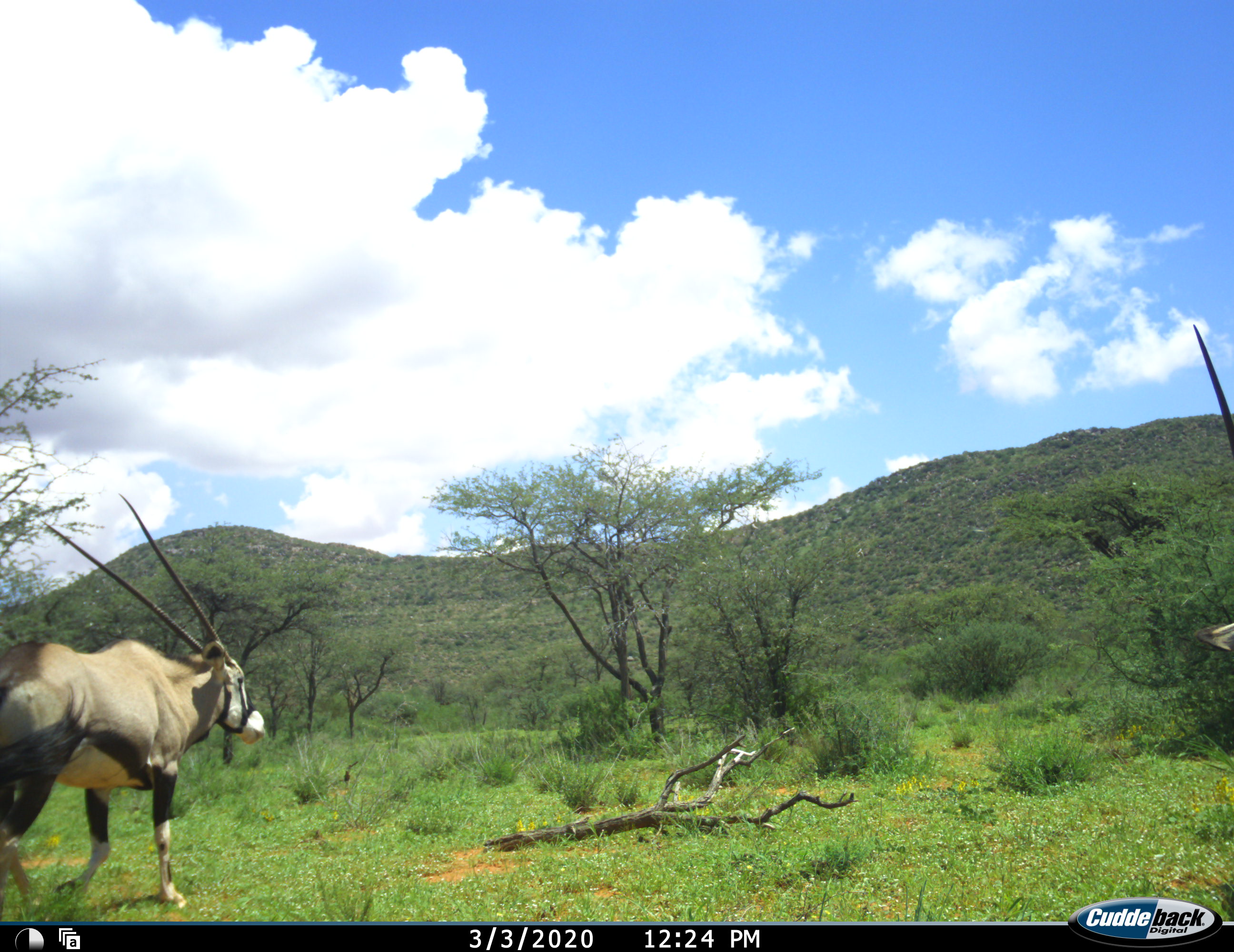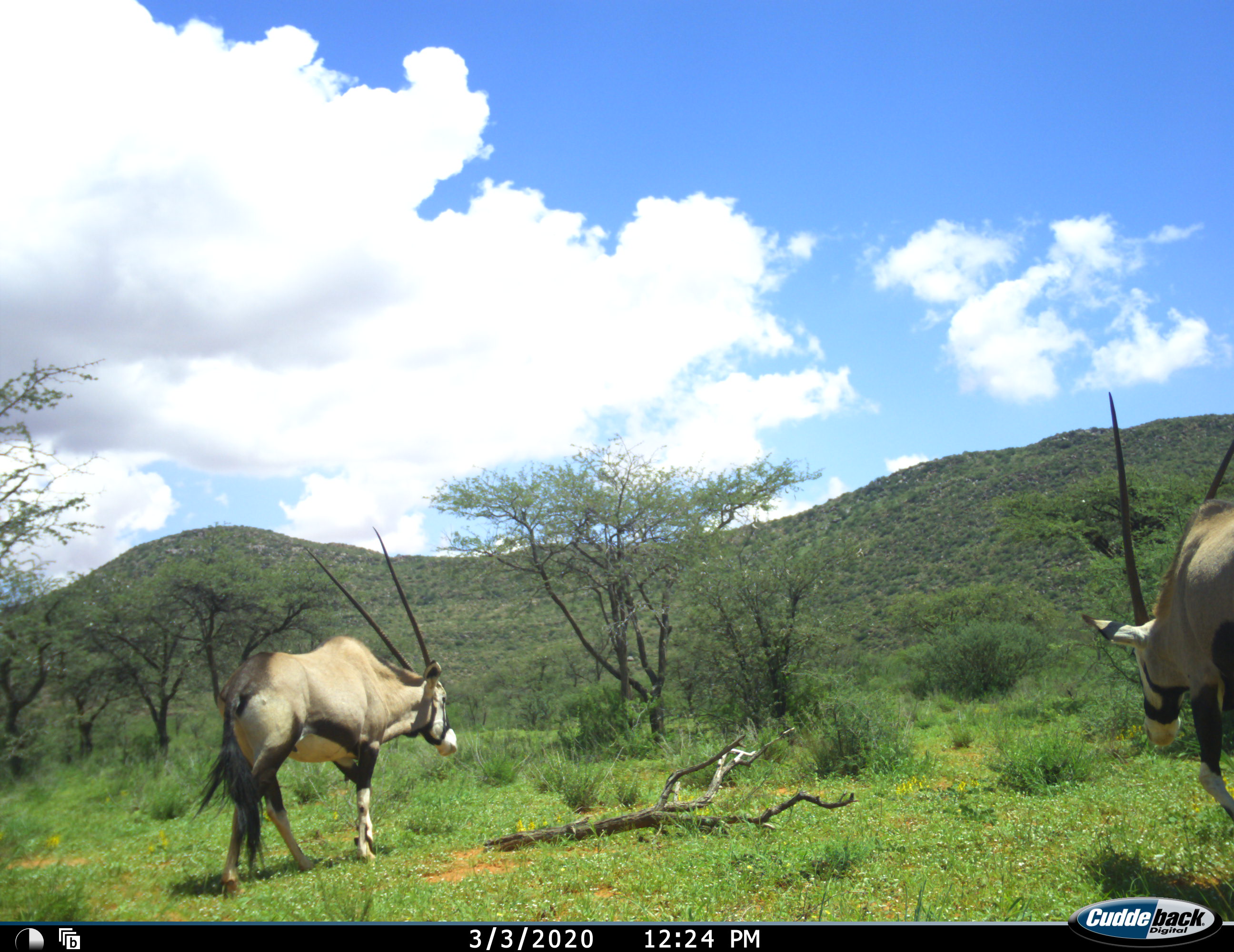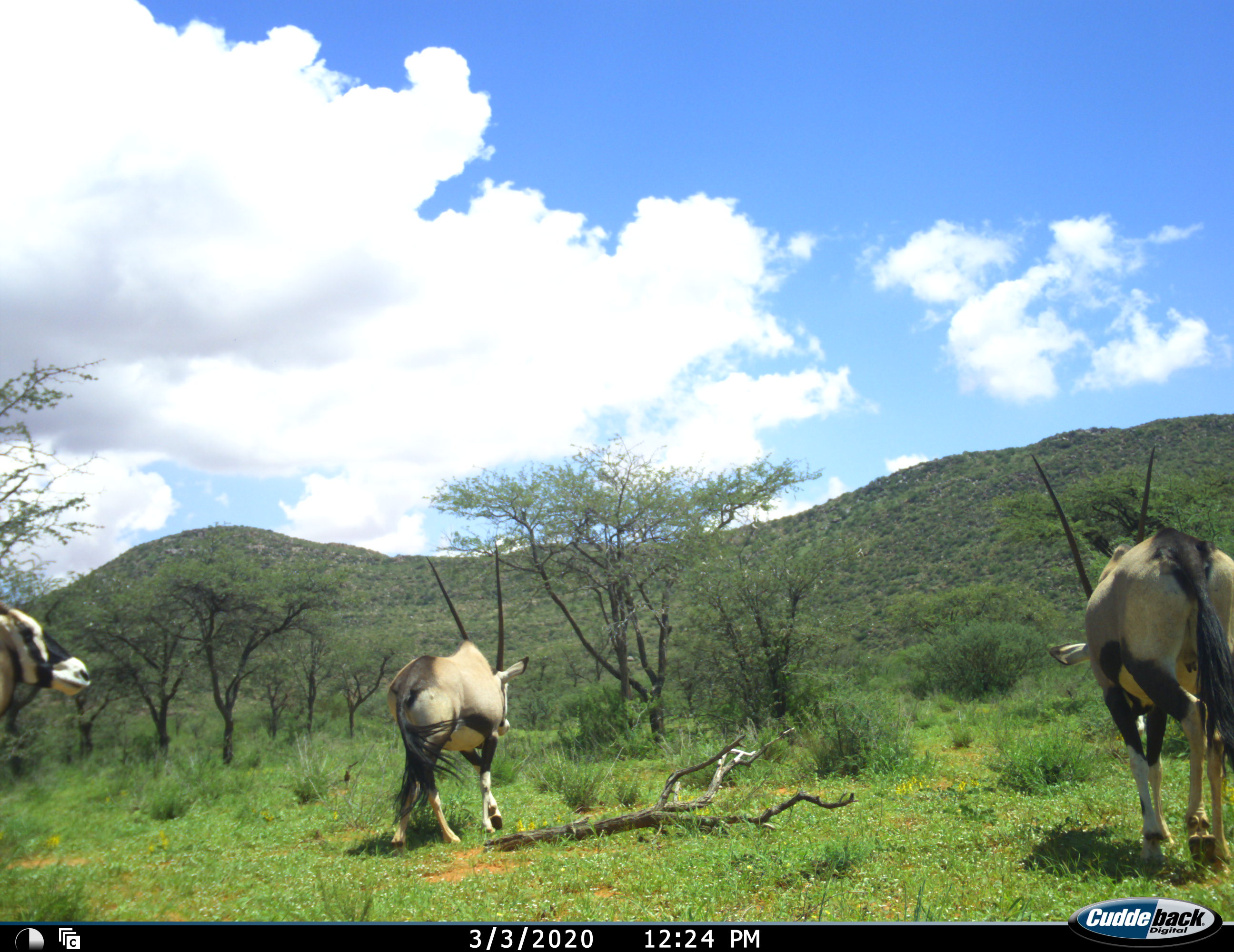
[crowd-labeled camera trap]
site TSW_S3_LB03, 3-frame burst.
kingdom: Animalia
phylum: Chordata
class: Mammalia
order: Artiodactyla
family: Bovidae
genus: Oryx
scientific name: Oryx gazella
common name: gemsbok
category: oryx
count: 3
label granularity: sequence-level